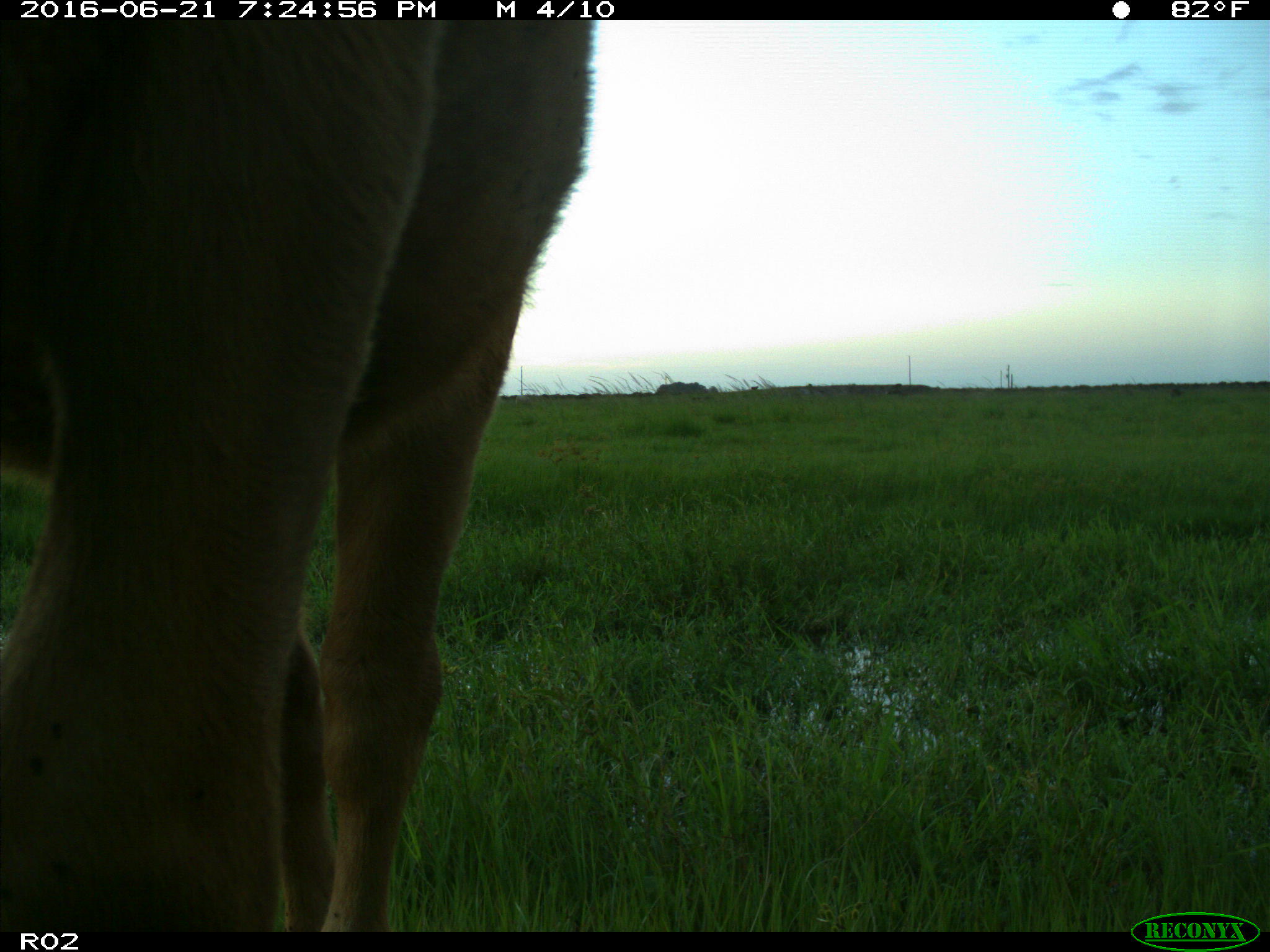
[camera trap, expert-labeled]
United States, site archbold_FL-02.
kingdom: Animalia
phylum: Chordata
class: Mammalia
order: Artiodactyla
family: Bovidae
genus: Bos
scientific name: Bos taurus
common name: domestic cow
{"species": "Bos taurus (domestic cow)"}